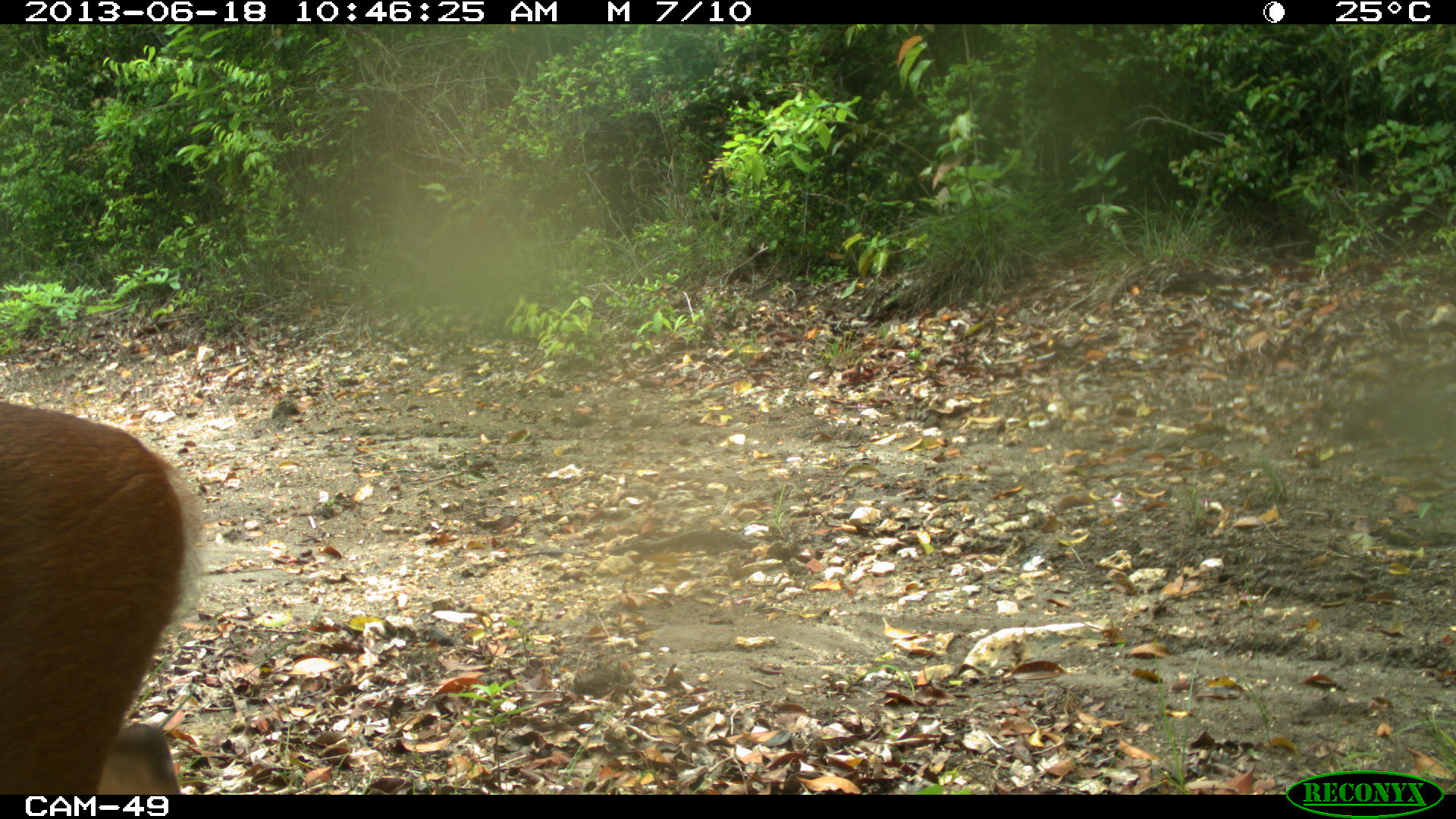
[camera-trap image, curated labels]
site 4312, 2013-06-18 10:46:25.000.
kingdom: Animalia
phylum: Chordata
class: Mammalia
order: Artiodactyla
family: Cervidae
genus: Mazama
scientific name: Mazama temama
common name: central american red brocket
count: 1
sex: male